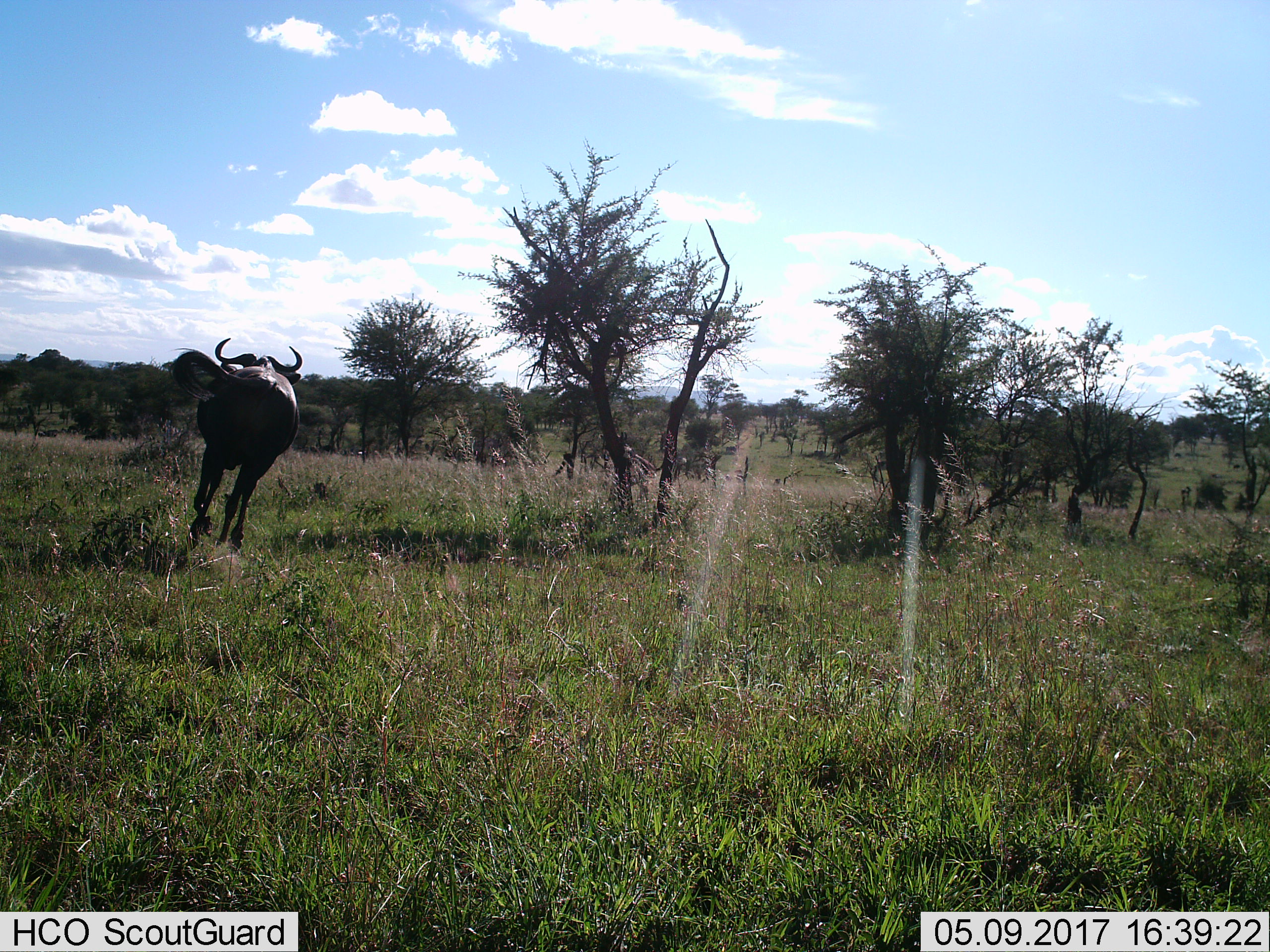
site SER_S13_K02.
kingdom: Animalia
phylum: Chordata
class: Mammalia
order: Artiodactyla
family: Bovidae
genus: Connochaetes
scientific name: Connochaetes taurinus taurinus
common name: blue wildebeest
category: wildebeestblue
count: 1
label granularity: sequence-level